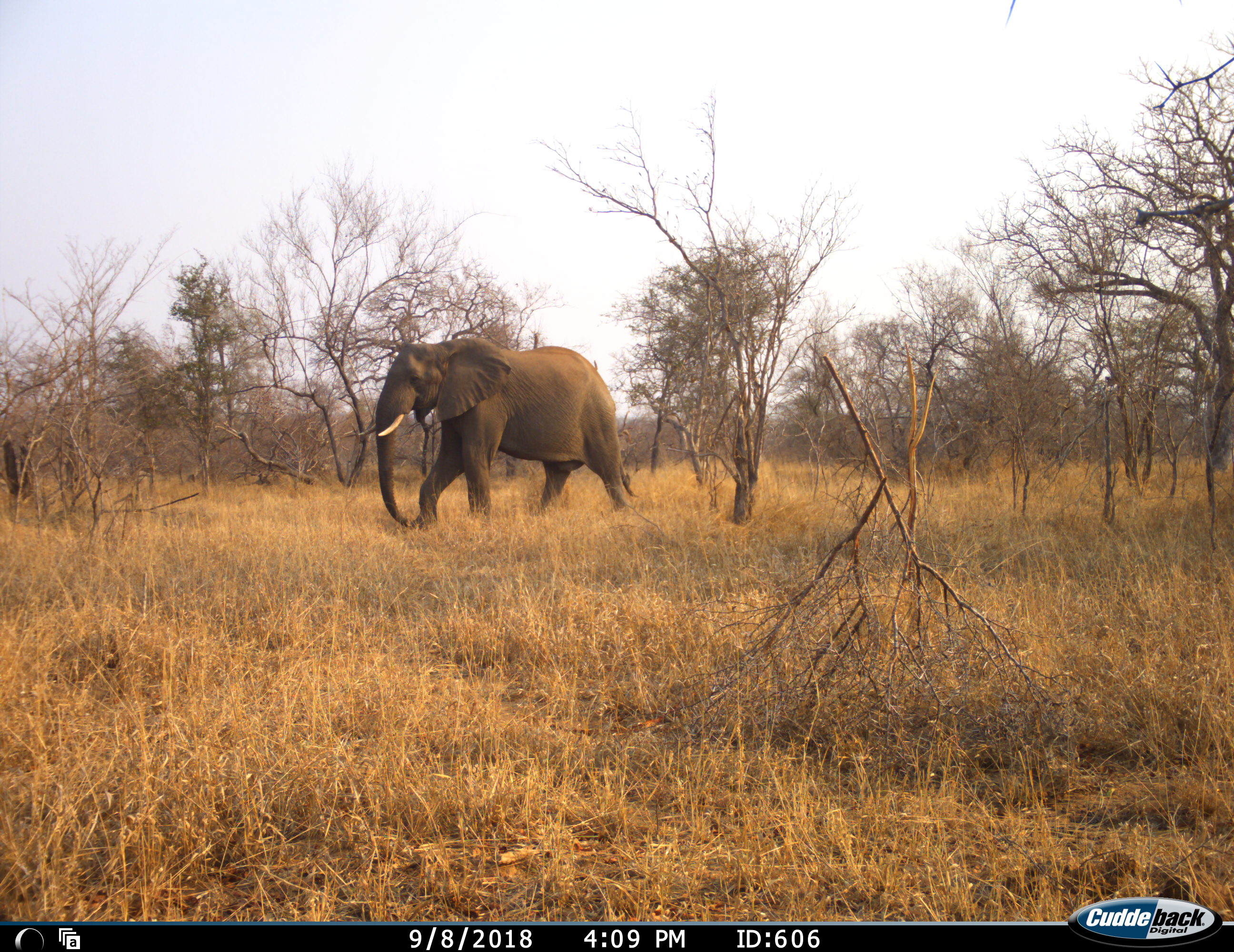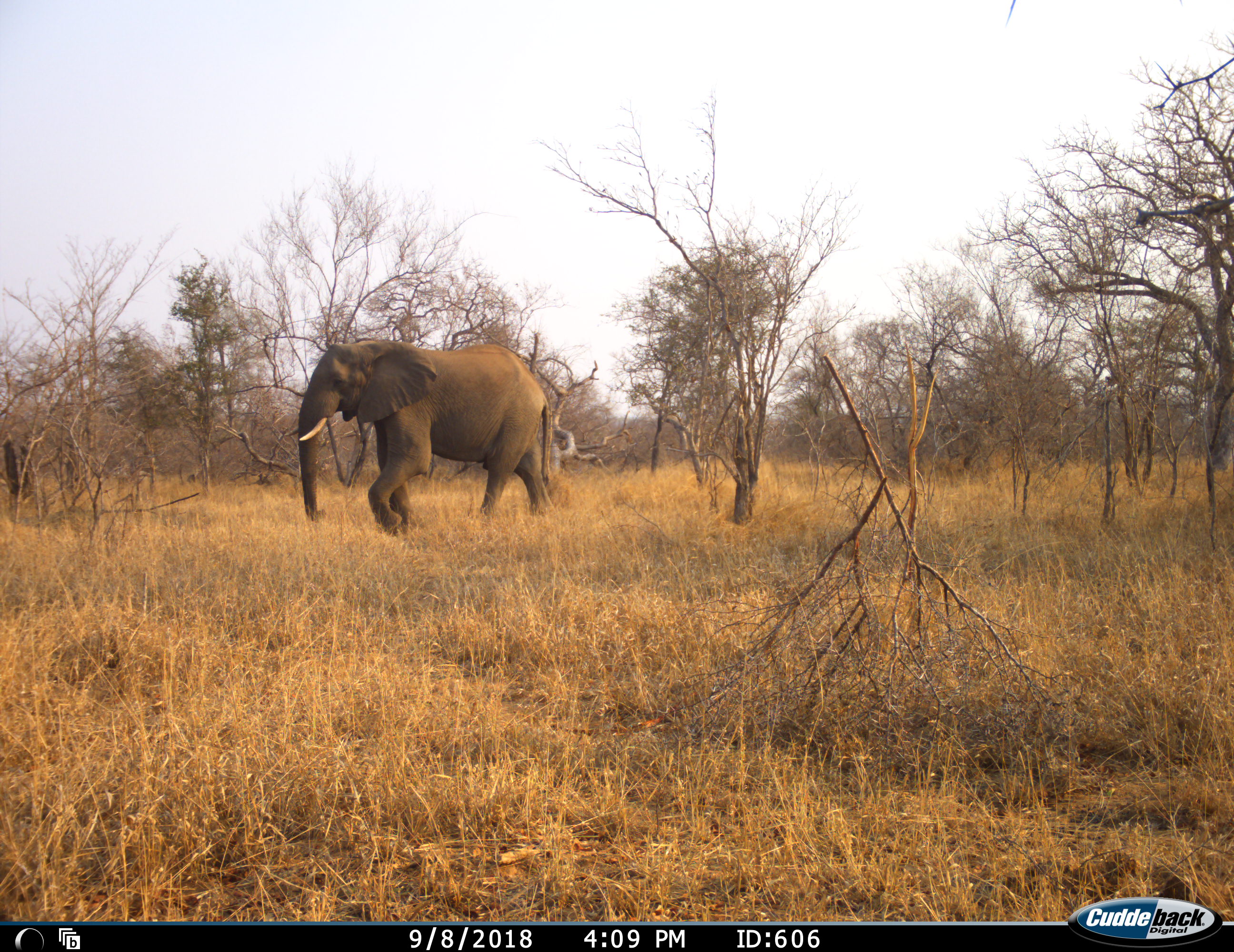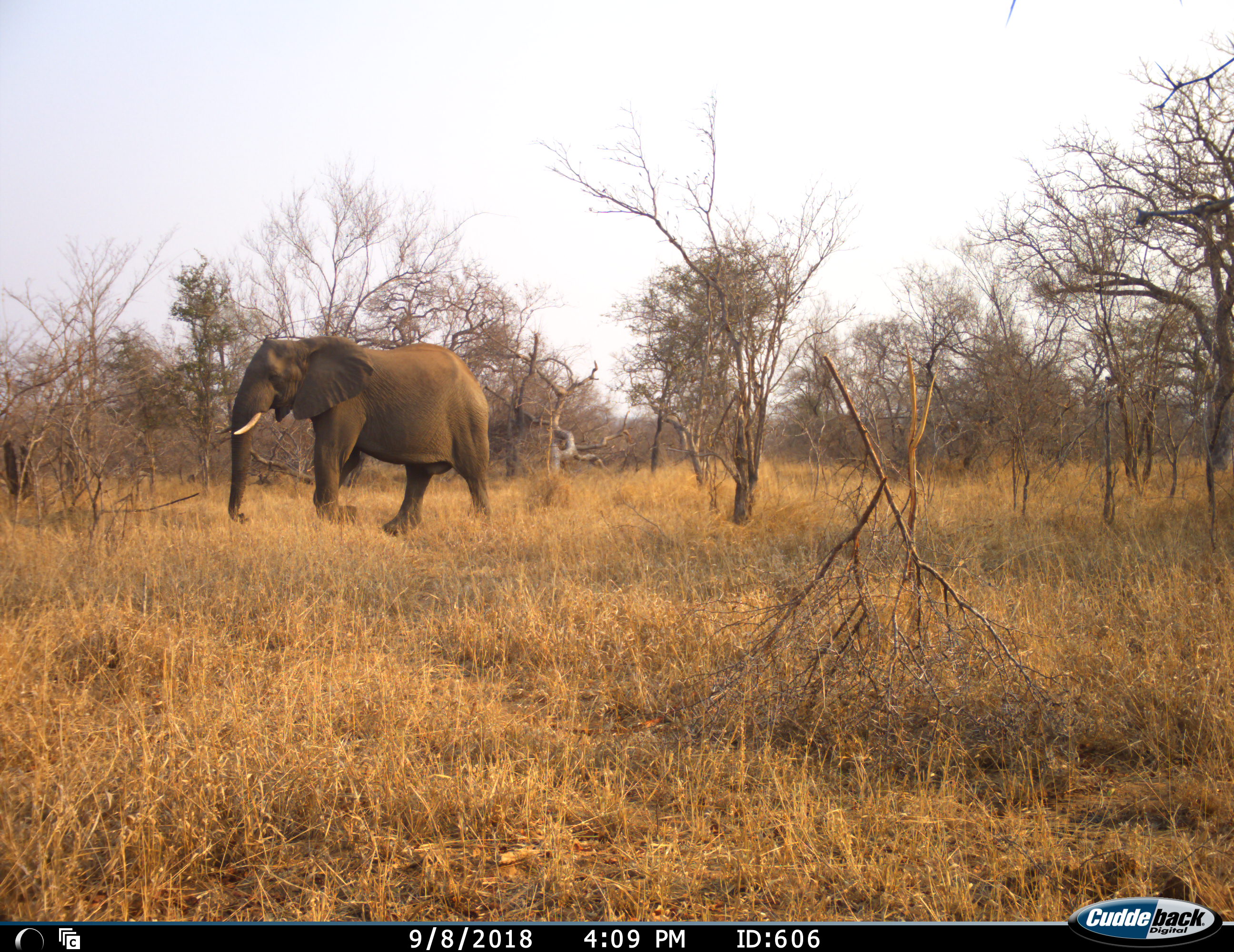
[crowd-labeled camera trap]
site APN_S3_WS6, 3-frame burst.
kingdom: Animalia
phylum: Chordata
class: Mammalia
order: Proboscidea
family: Elephantidae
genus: Loxodonta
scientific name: Loxodonta africana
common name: african bush elephant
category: elephant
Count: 1.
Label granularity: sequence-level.